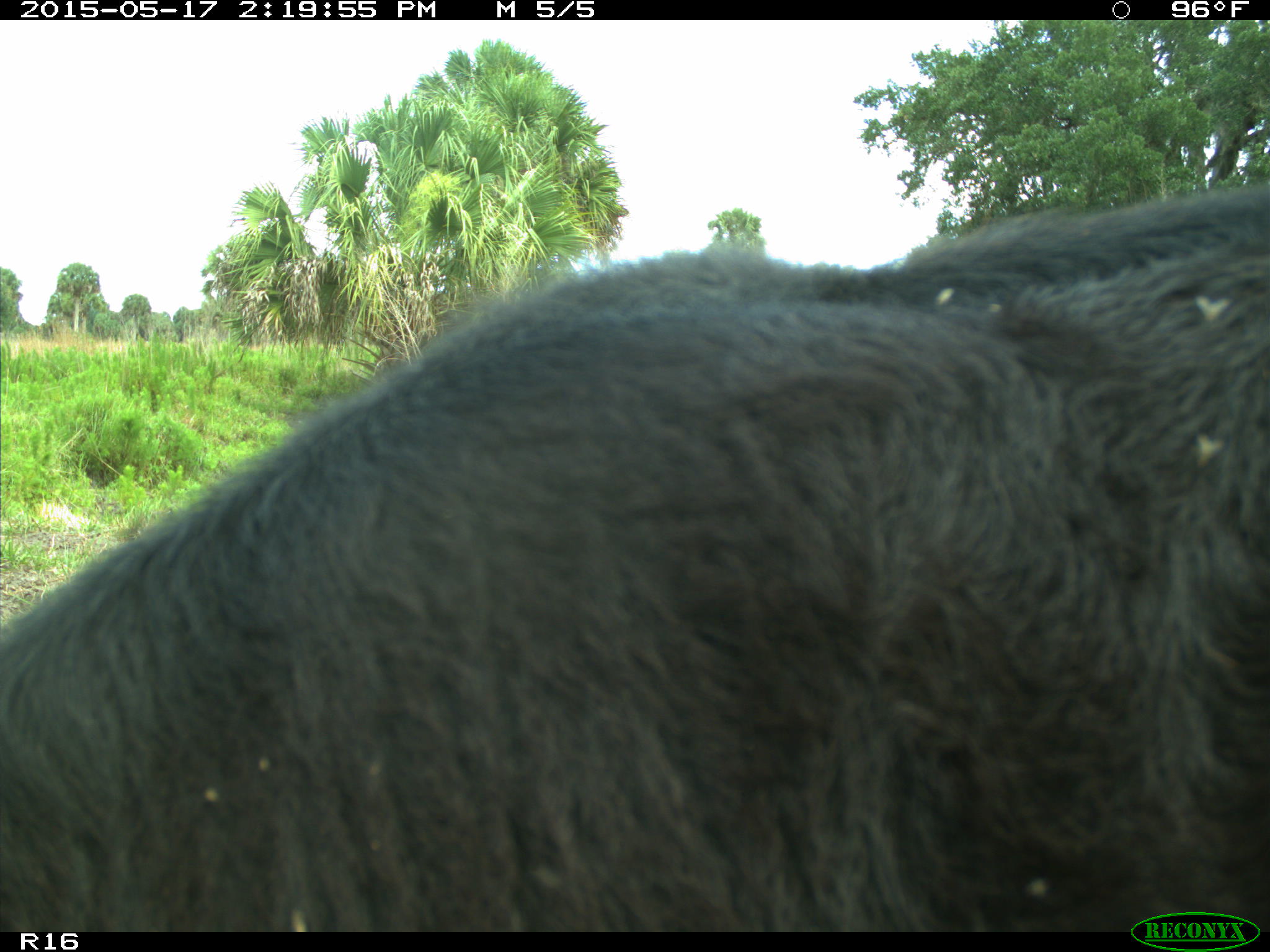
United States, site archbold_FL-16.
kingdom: Animalia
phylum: Chordata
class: Mammalia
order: Artiodactyla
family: Bovidae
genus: Bos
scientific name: Bos taurus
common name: domestic cow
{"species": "Bos taurus (domestic cow)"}